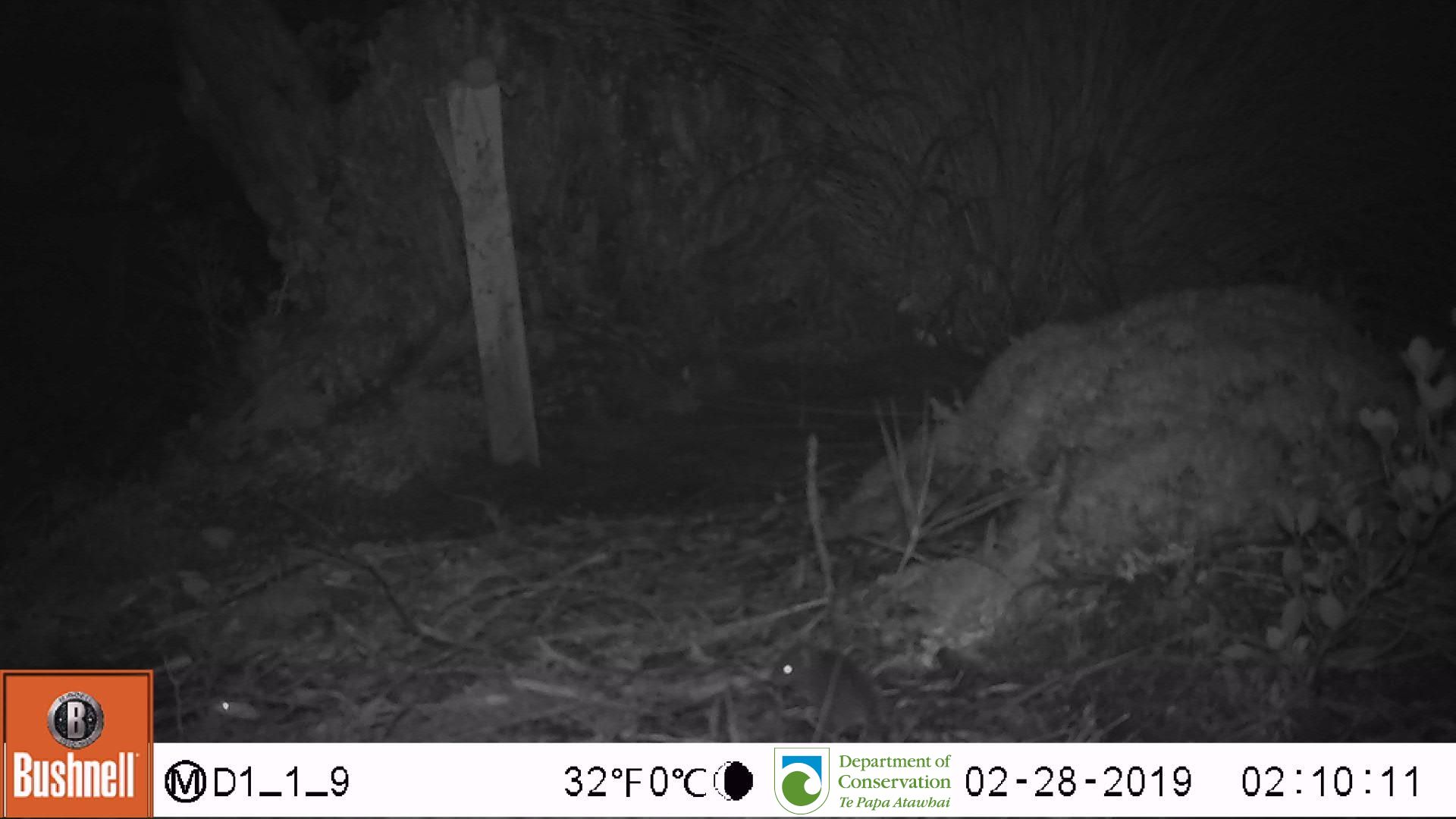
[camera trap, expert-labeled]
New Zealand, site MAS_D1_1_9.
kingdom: Animalia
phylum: Chordata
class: Mammalia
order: Rodentia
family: Muridae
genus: Mus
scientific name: Mus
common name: mouse